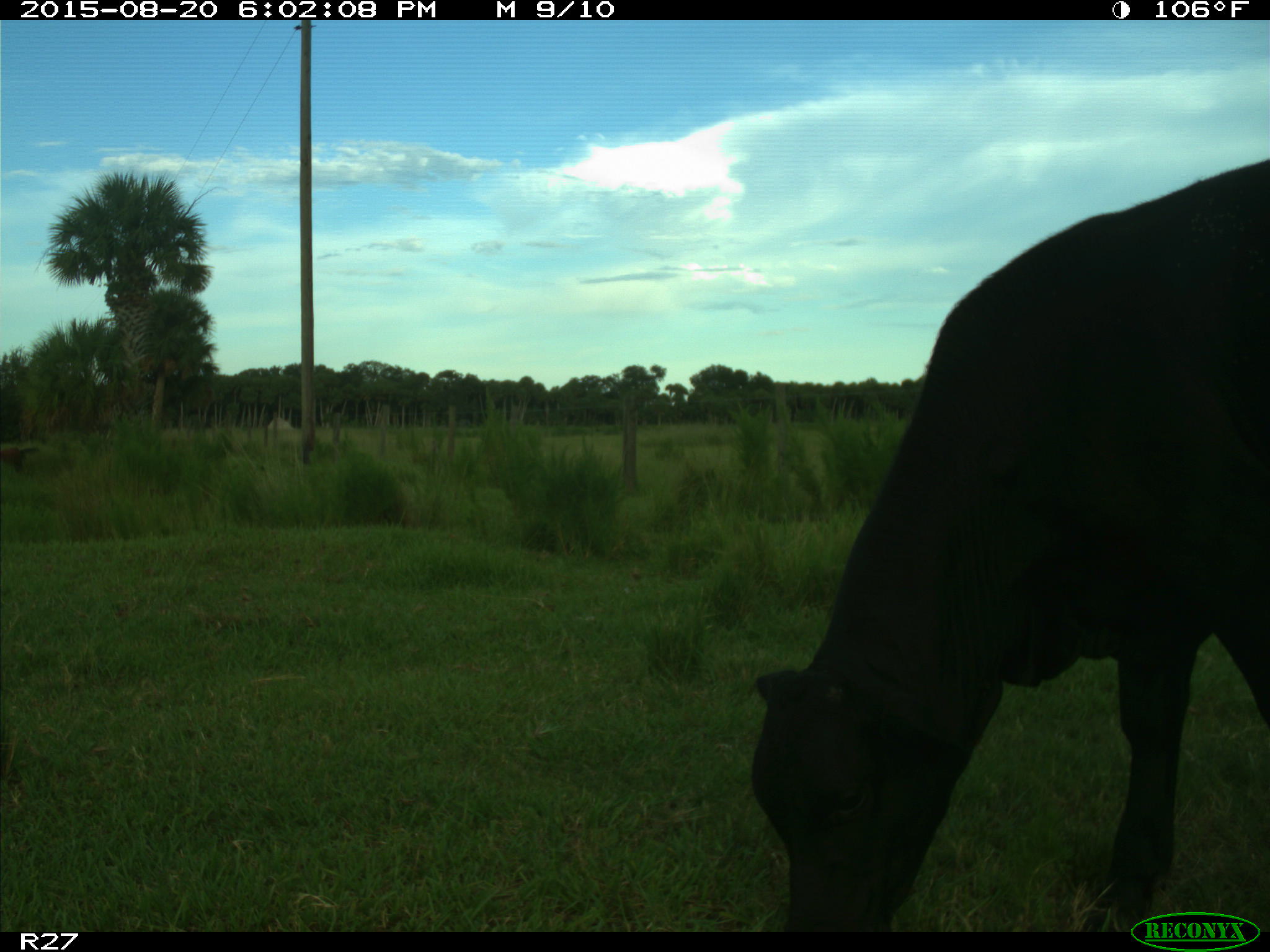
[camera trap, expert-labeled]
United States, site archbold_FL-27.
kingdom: Animalia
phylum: Chordata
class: Mammalia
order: Artiodactyla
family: Bovidae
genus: Bos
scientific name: Bos taurus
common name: domestic cow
Bos taurus (domestic cow).